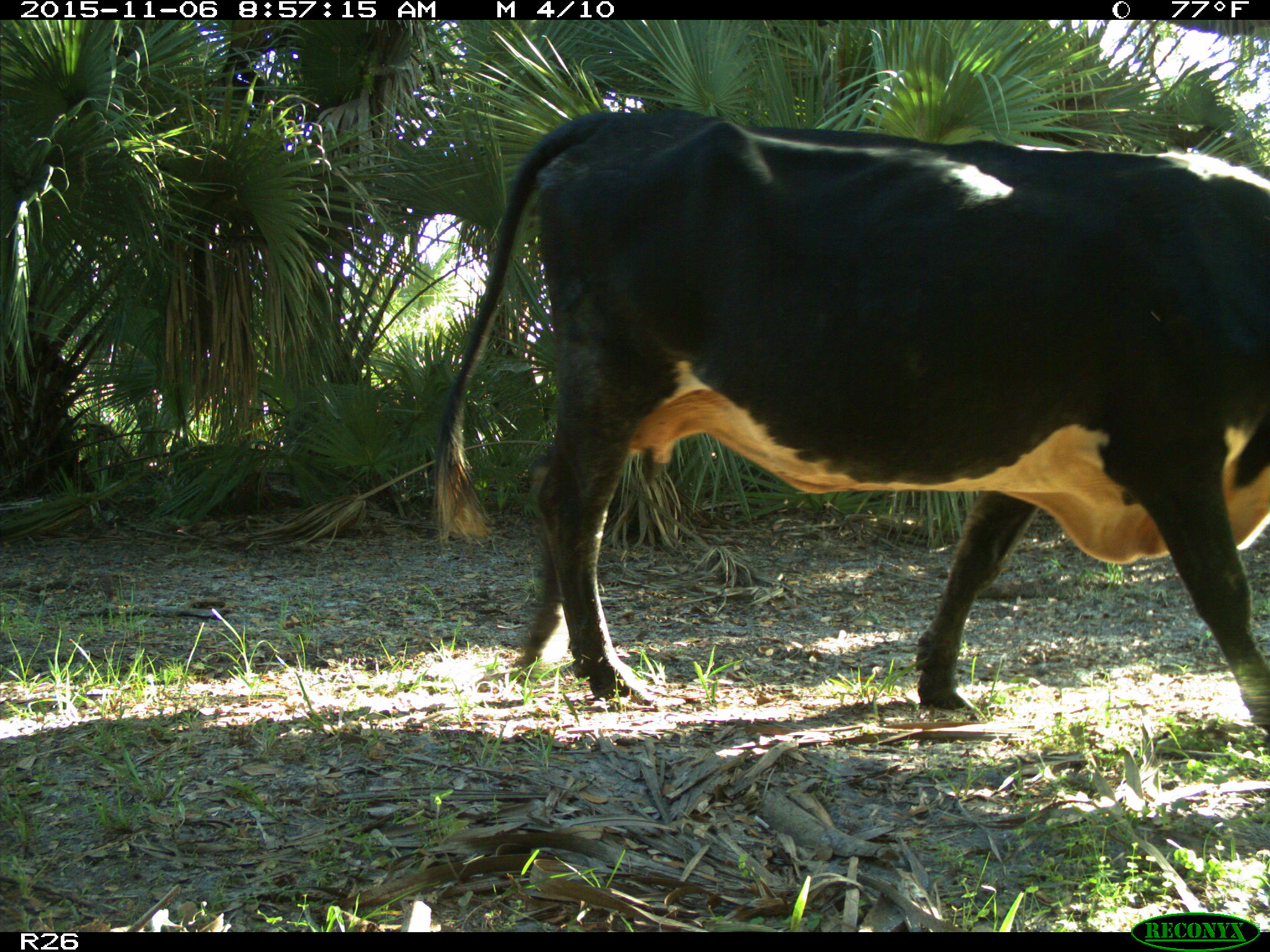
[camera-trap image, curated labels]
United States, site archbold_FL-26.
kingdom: Animalia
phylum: Chordata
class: Mammalia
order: Artiodactyla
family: Bovidae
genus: Bos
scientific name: Bos taurus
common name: domestic cow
Bos taurus (domestic cow).